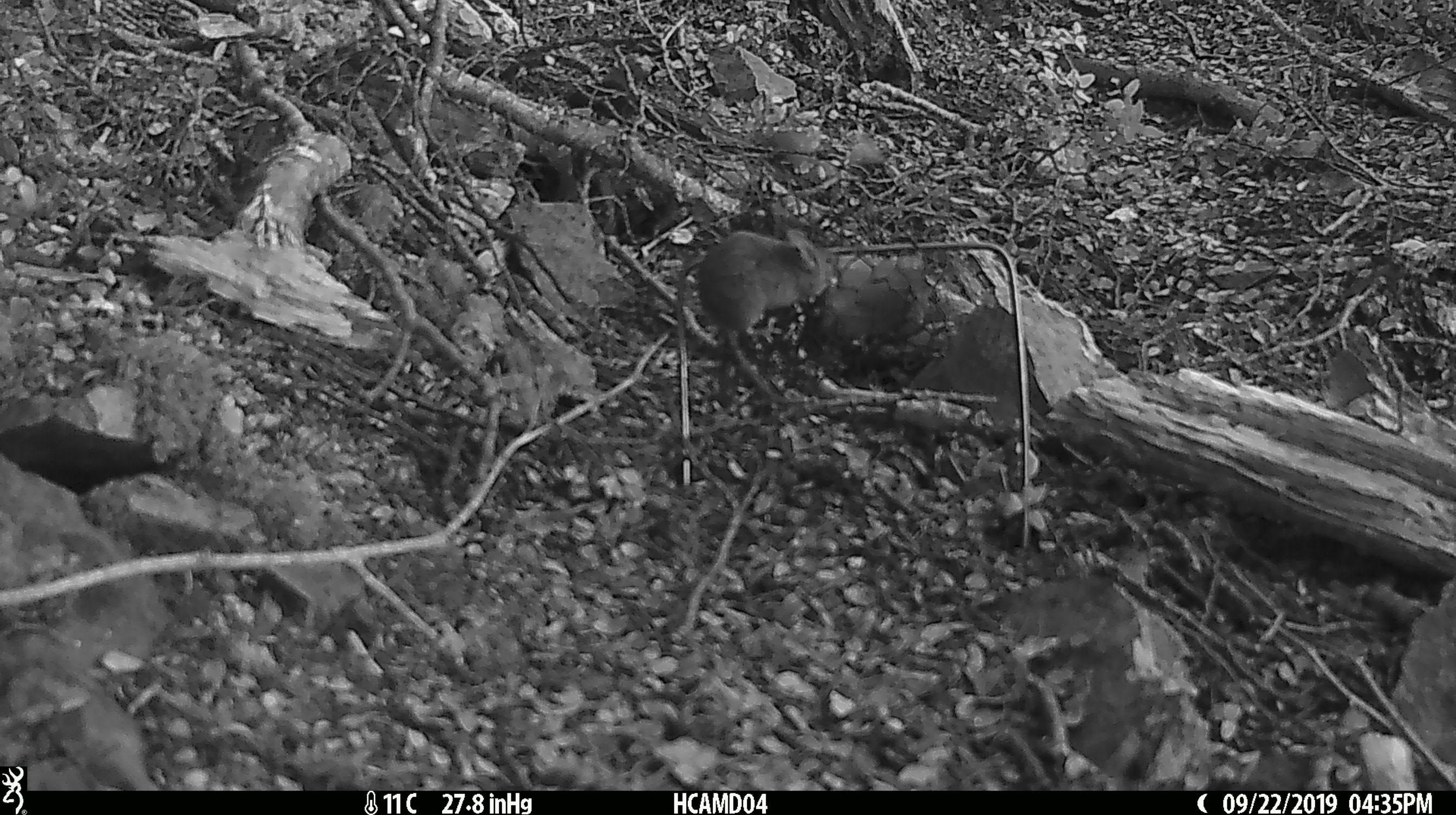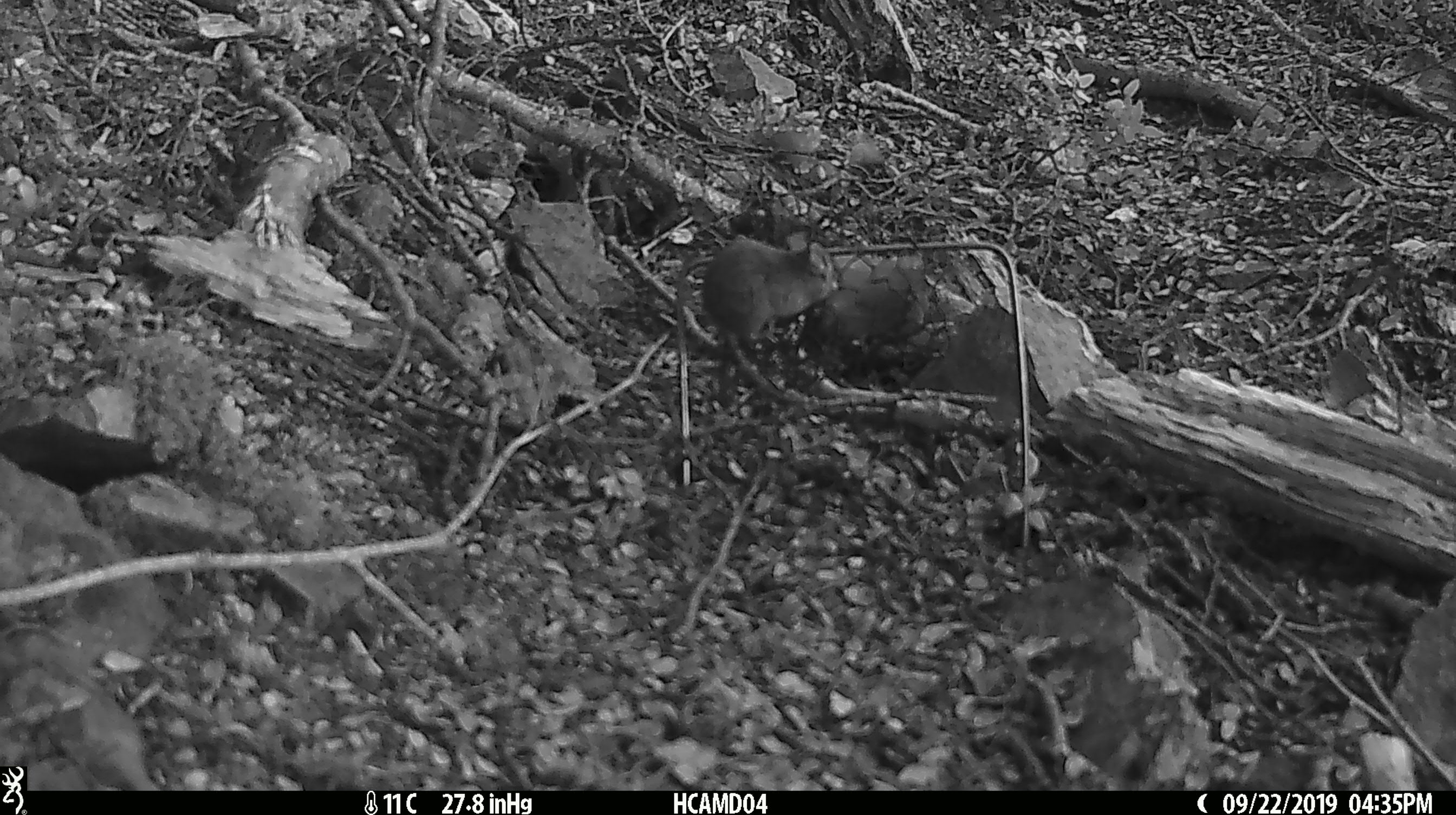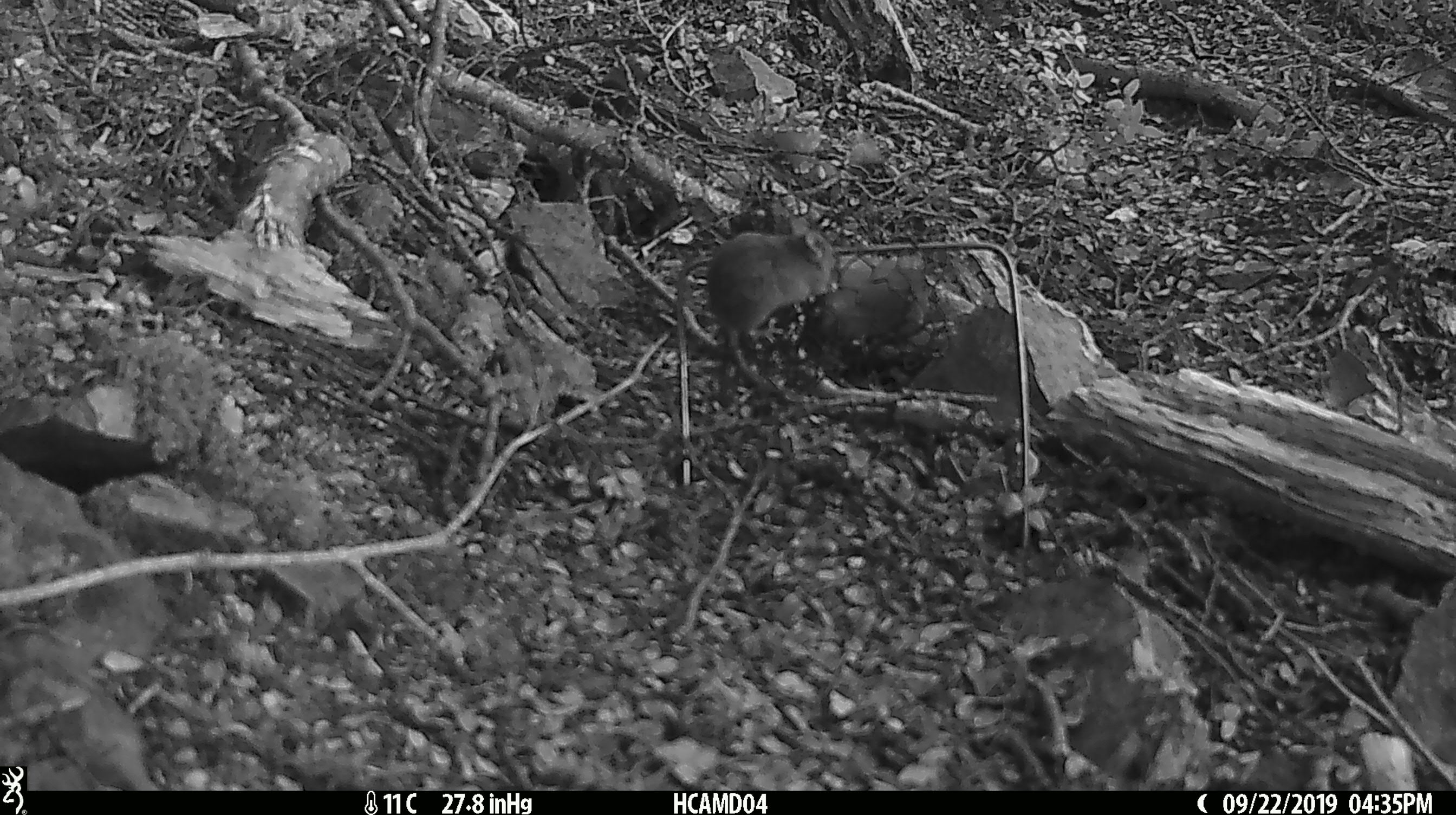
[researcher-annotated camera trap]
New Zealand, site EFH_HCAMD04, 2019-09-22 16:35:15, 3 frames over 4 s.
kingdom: Animalia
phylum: Chordata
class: Mammalia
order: Rodentia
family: Muridae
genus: Mus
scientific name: Mus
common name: mouse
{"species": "mouse (Mus)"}